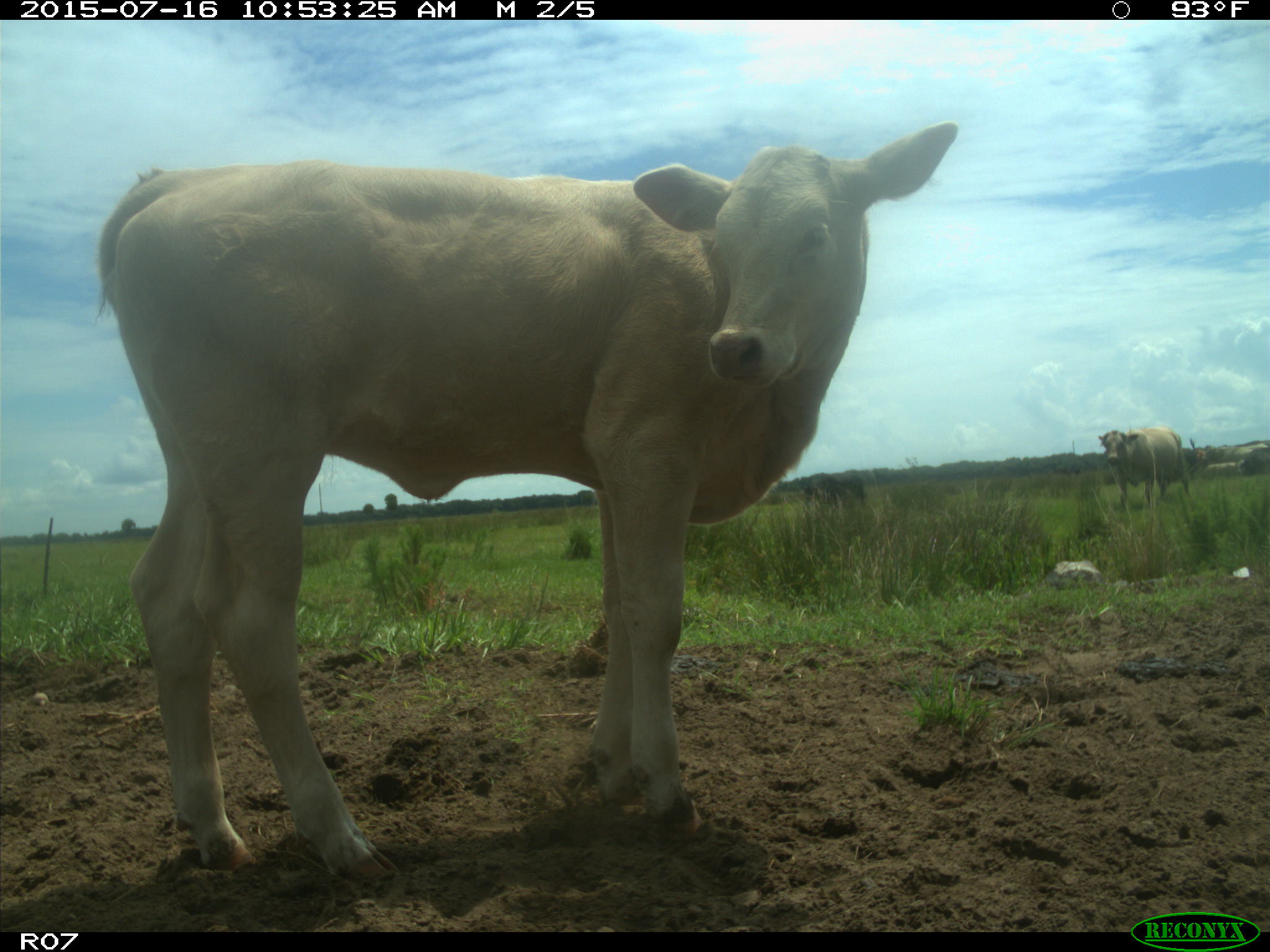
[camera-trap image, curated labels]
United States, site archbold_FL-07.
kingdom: Animalia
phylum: Chordata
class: Mammalia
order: Artiodactyla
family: Bovidae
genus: Bos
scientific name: Bos taurus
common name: domestic cow